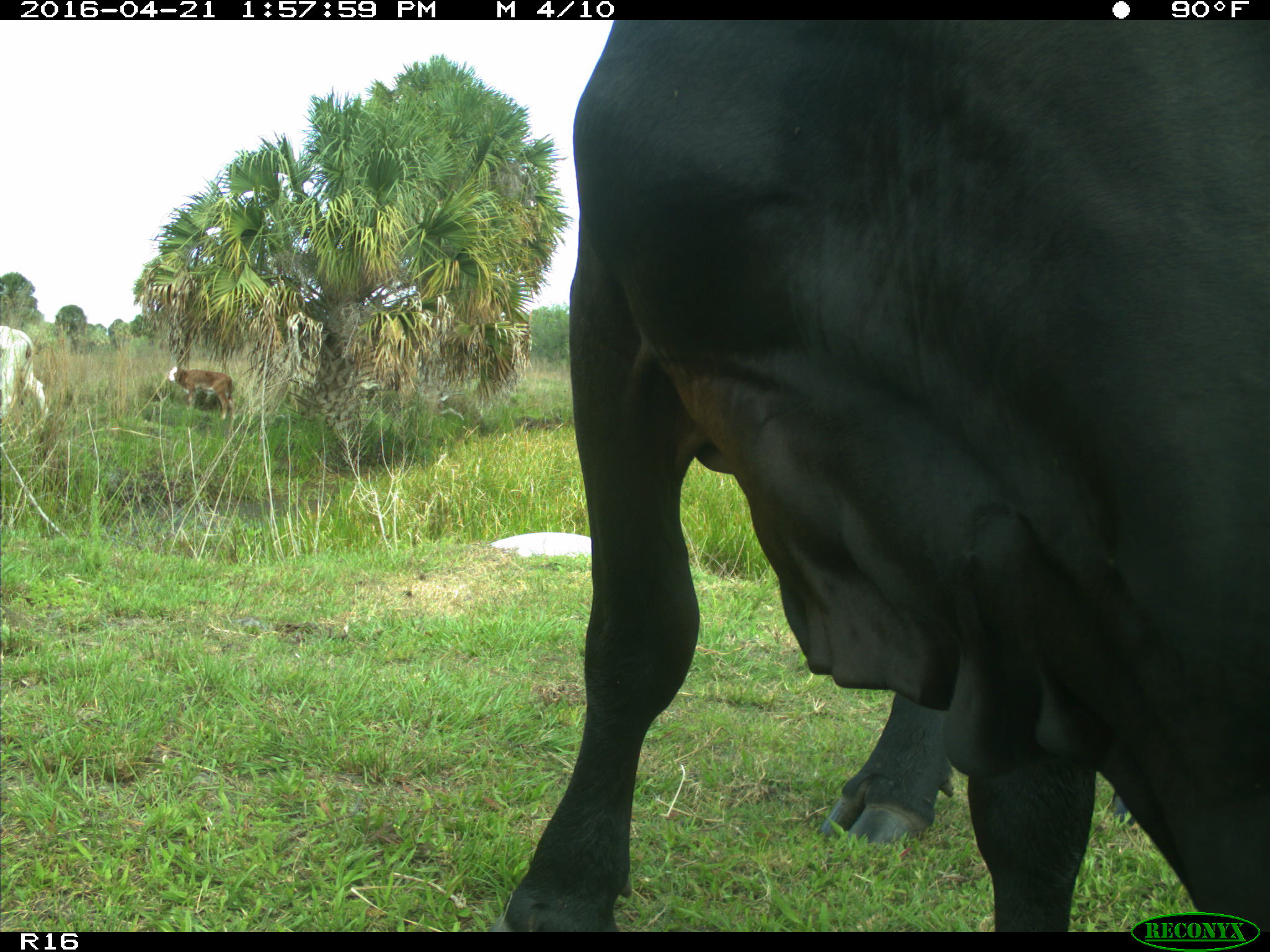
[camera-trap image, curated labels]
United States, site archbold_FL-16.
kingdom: Animalia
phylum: Chordata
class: Mammalia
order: Artiodactyla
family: Bovidae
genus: Bos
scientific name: Bos taurus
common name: domestic cow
Bos taurus (domestic cow).